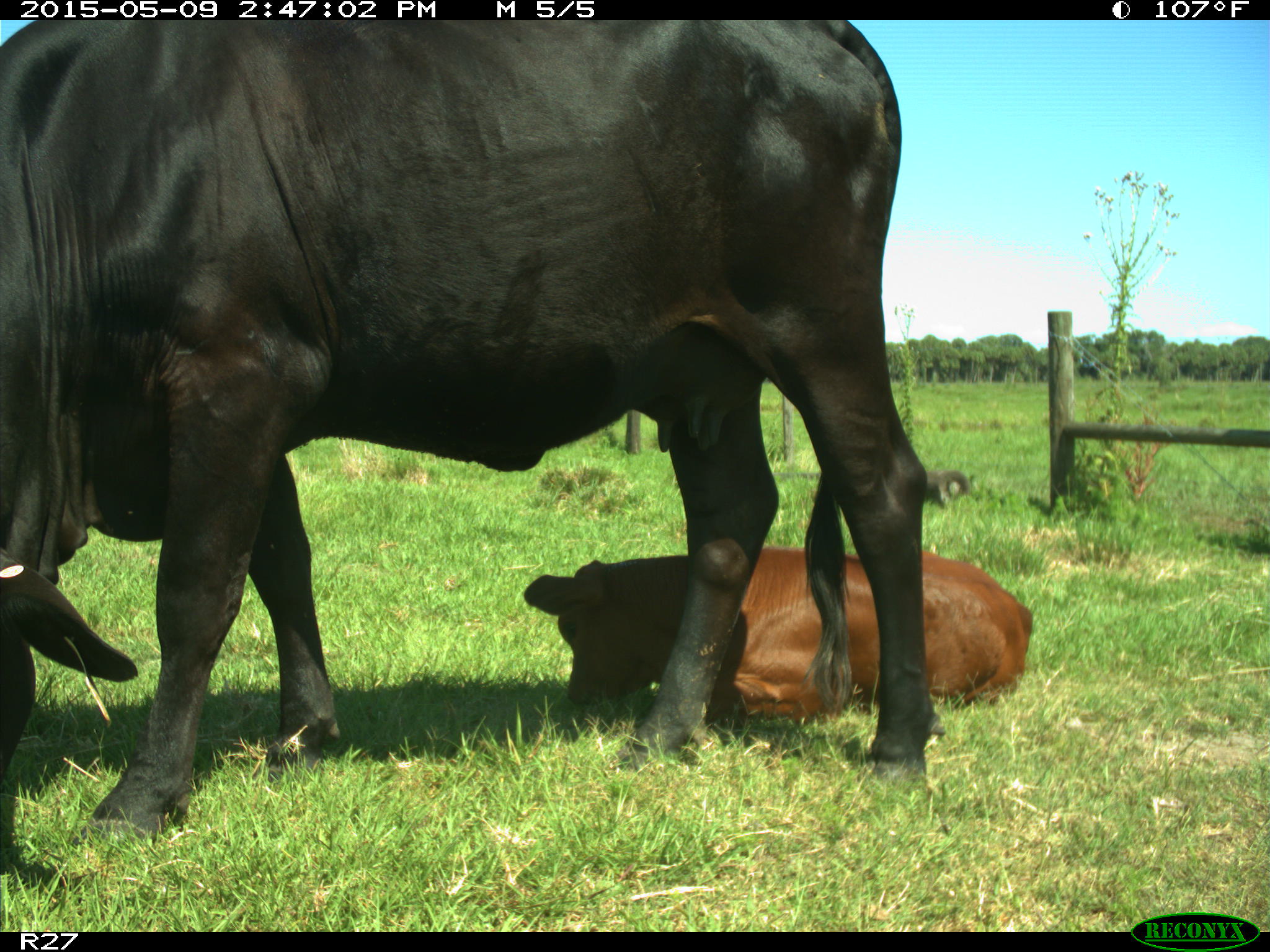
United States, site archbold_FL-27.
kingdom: Animalia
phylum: Chordata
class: Mammalia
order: Artiodactyla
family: Bovidae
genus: Bos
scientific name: Bos taurus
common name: domestic cow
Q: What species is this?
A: Bos taurus (domestic cow).